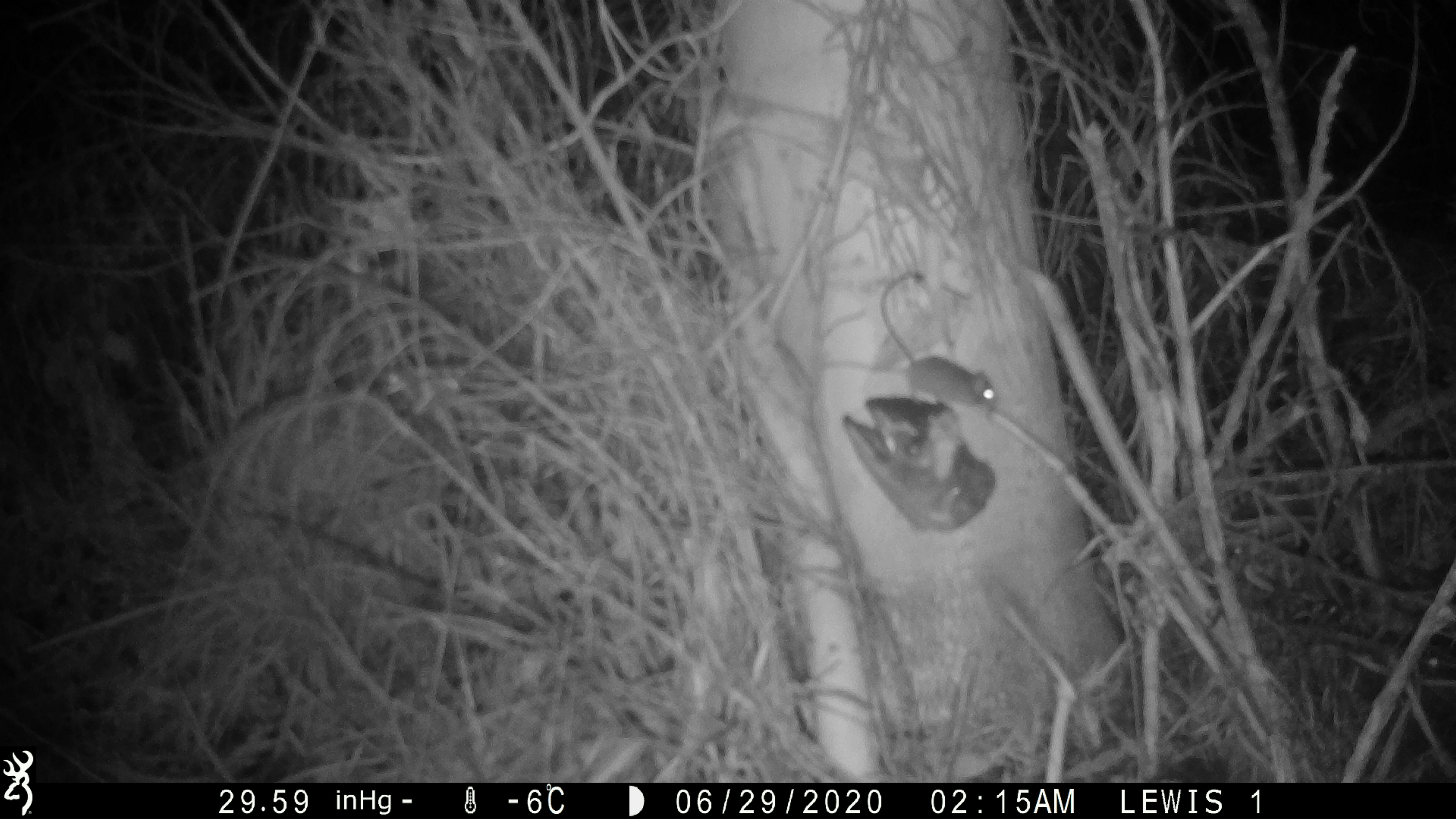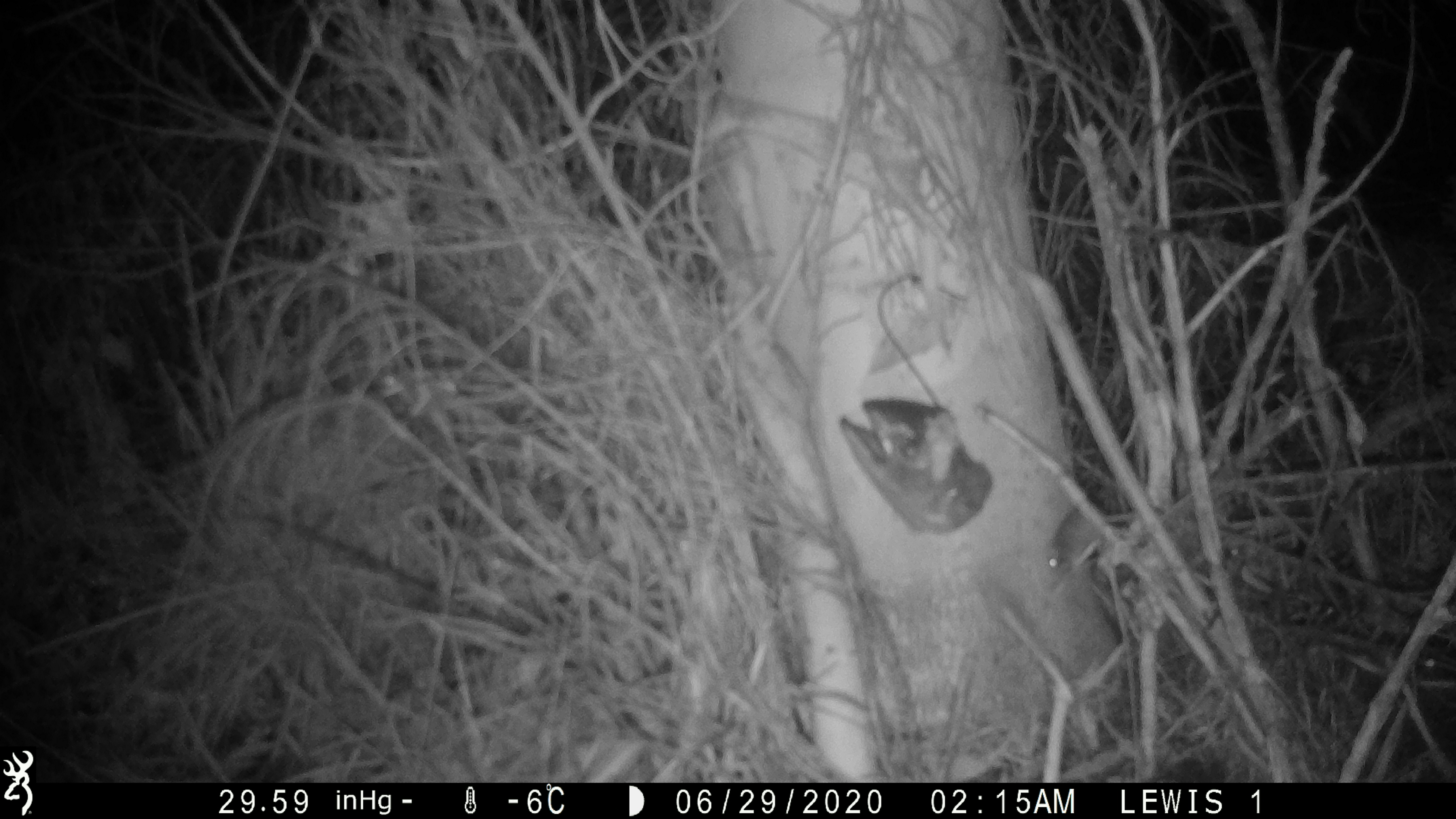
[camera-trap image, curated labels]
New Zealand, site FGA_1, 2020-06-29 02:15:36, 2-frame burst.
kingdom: Animalia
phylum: Chordata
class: Mammalia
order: Rodentia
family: Muridae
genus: Mus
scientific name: Mus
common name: mouse